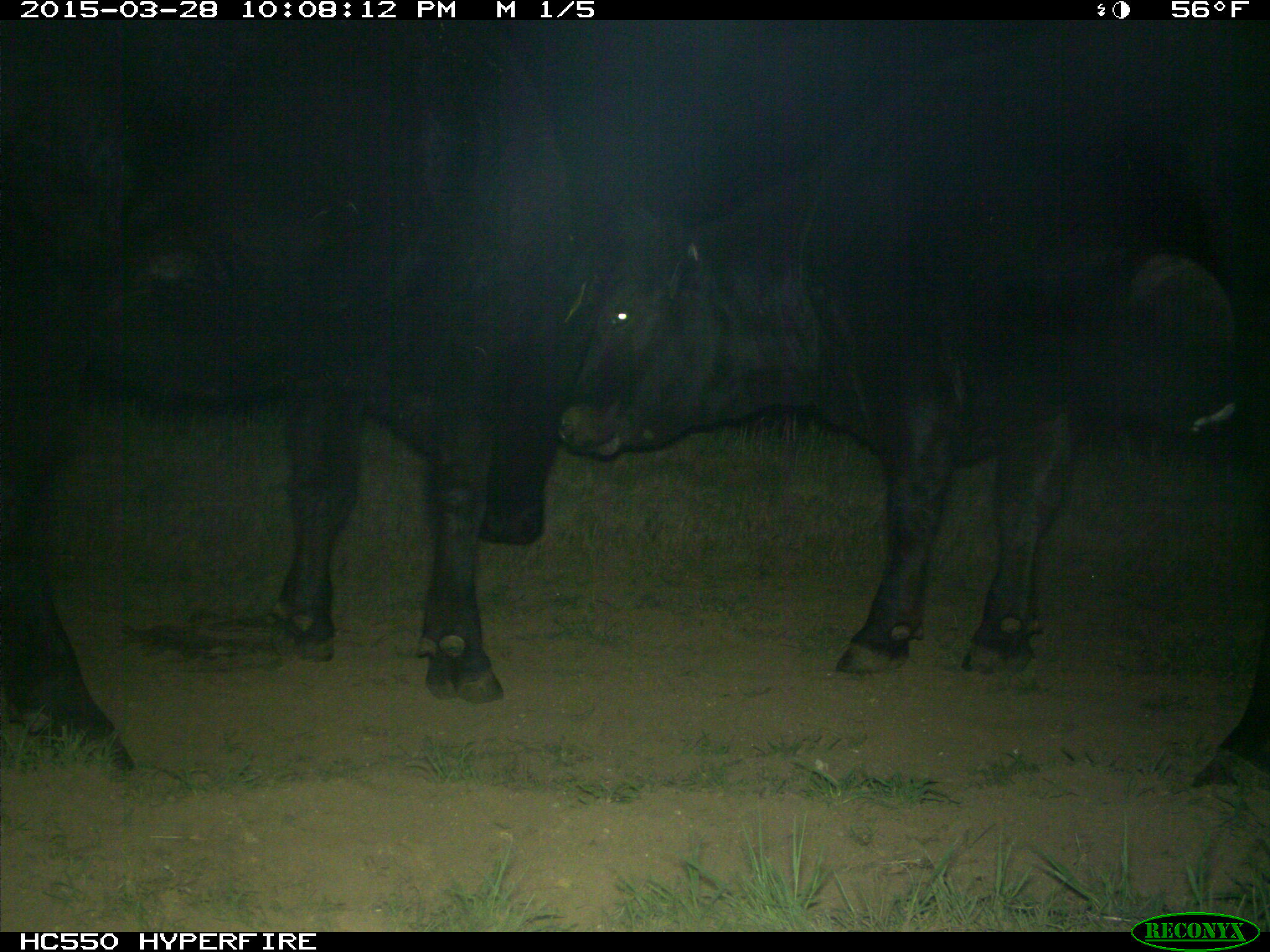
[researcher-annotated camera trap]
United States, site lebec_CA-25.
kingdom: Animalia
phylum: Chordata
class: Mammalia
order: Artiodactyla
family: Bovidae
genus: Bos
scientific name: Bos taurus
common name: domestic cow